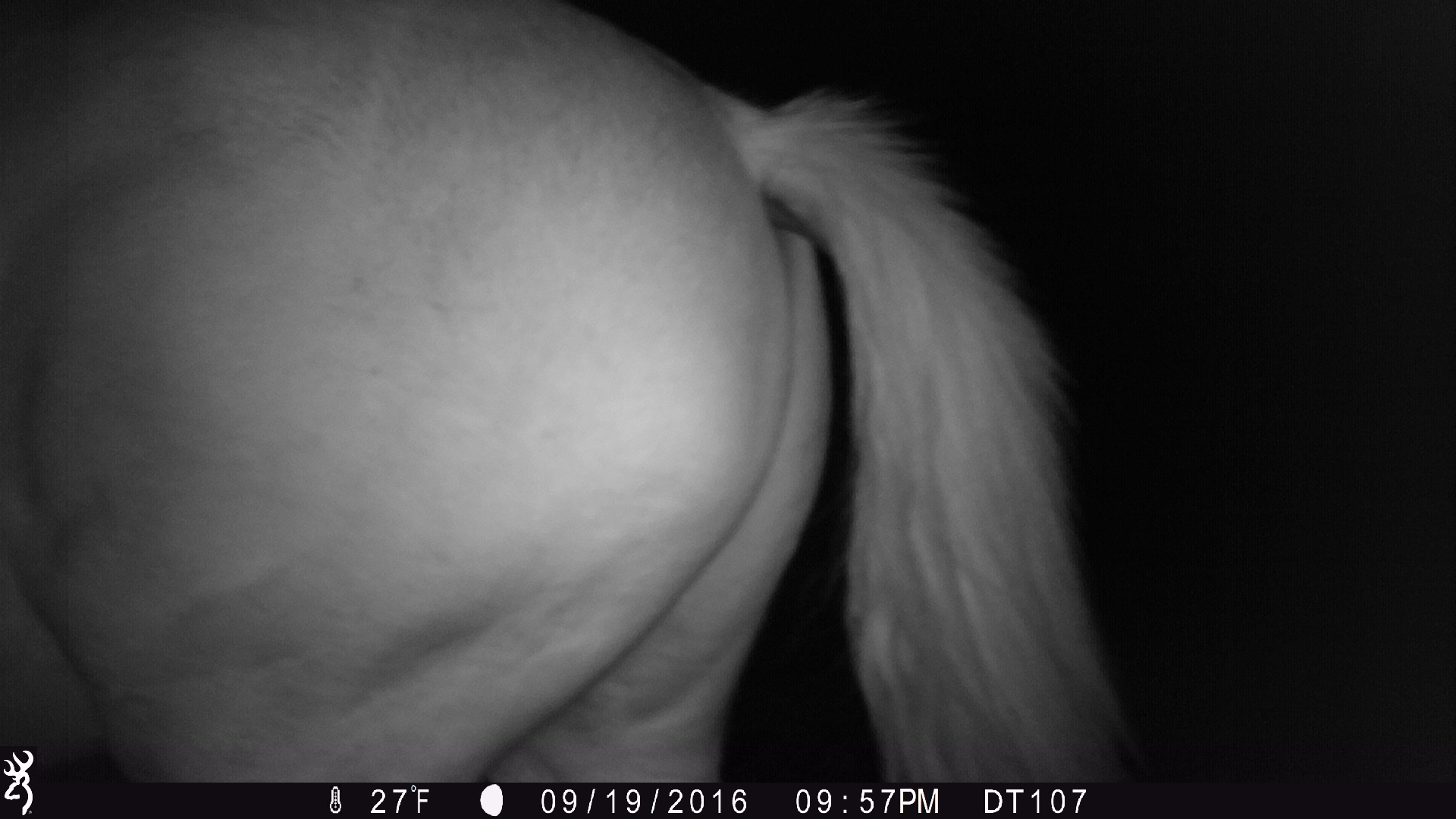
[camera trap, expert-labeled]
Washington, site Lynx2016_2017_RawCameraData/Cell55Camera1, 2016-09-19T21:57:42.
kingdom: Animalia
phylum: Chordata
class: Mammalia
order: Perissodactyla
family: Equidae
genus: Equus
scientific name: Equus caballus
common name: domestic horse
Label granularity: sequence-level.